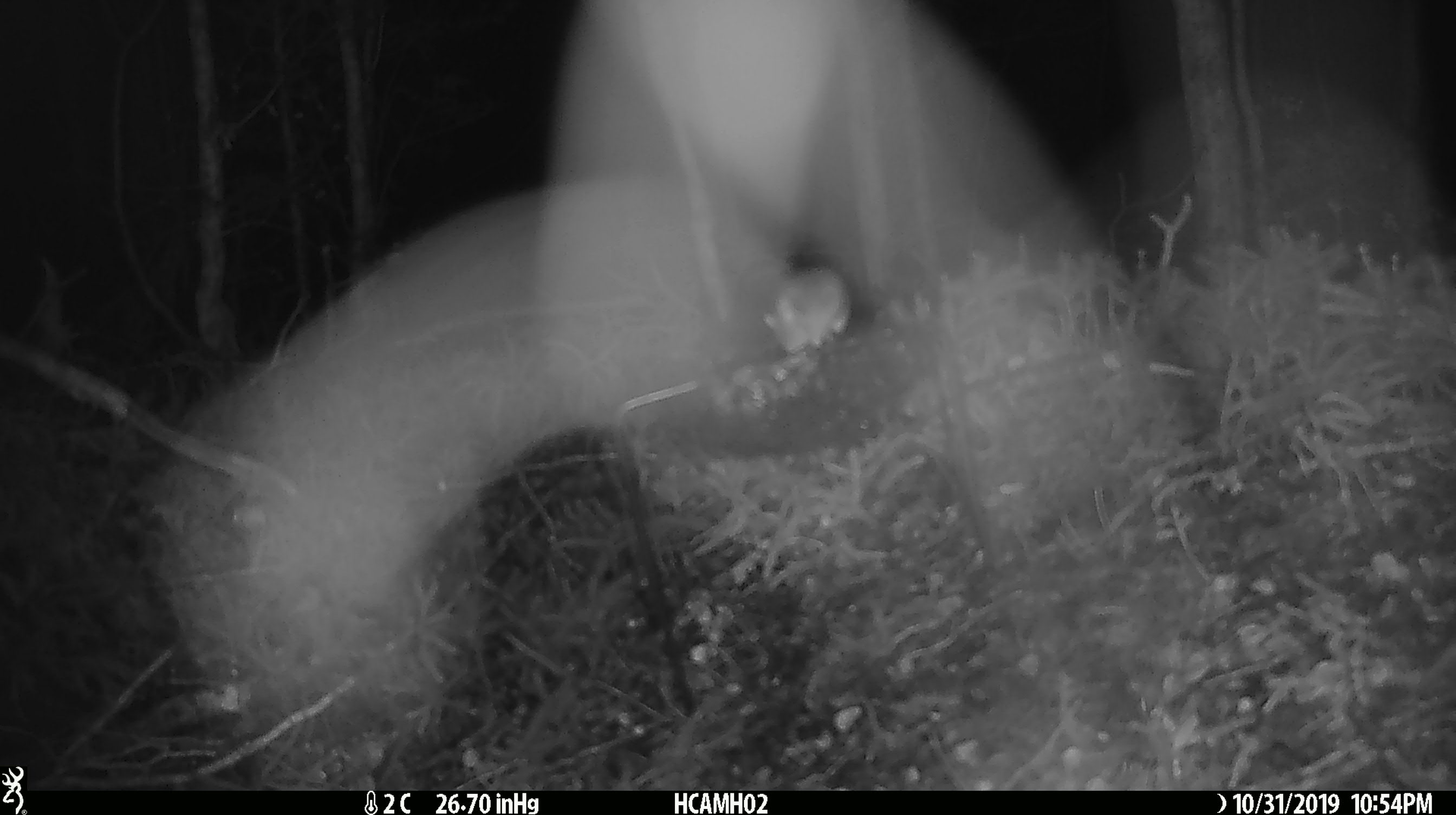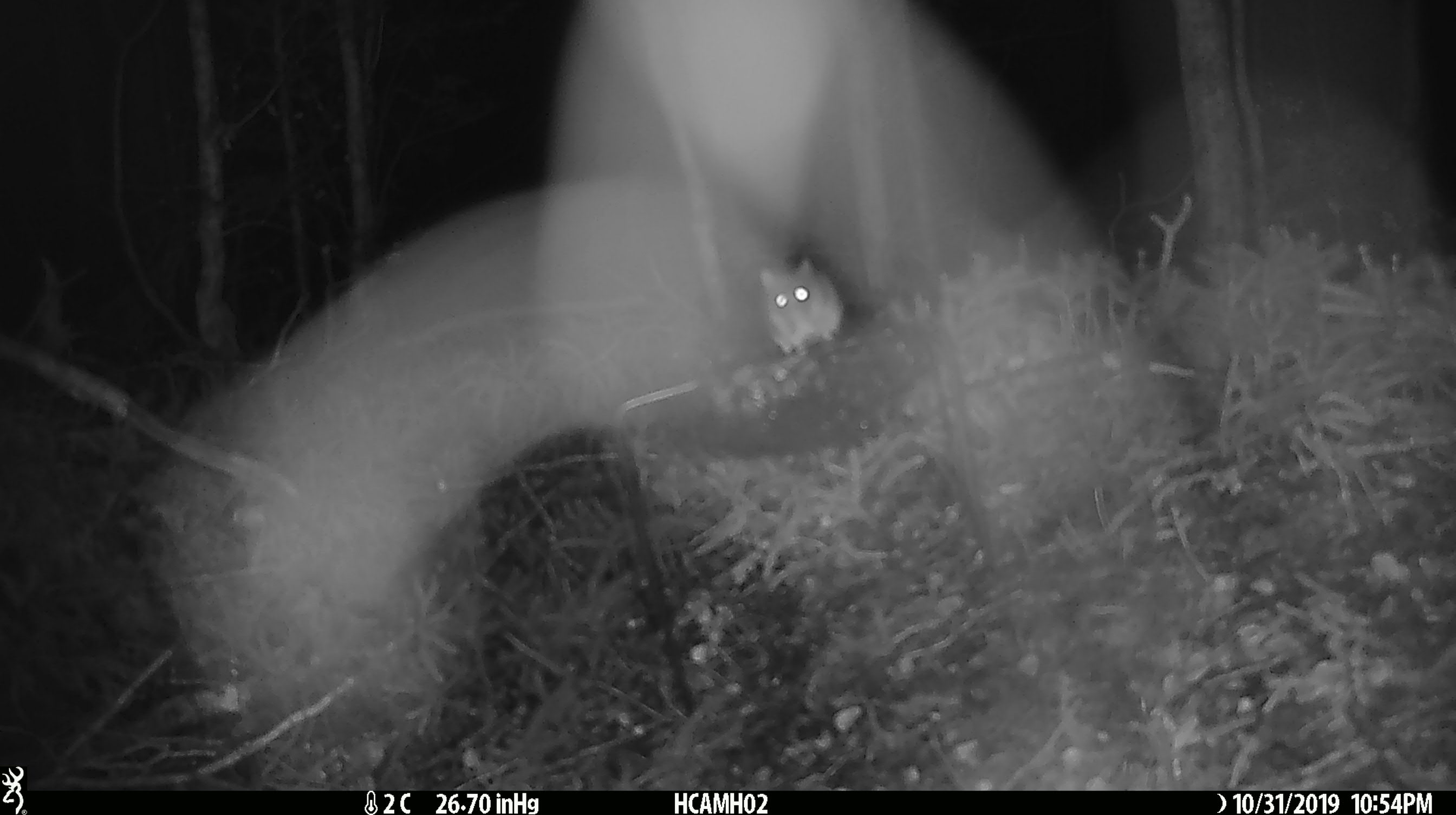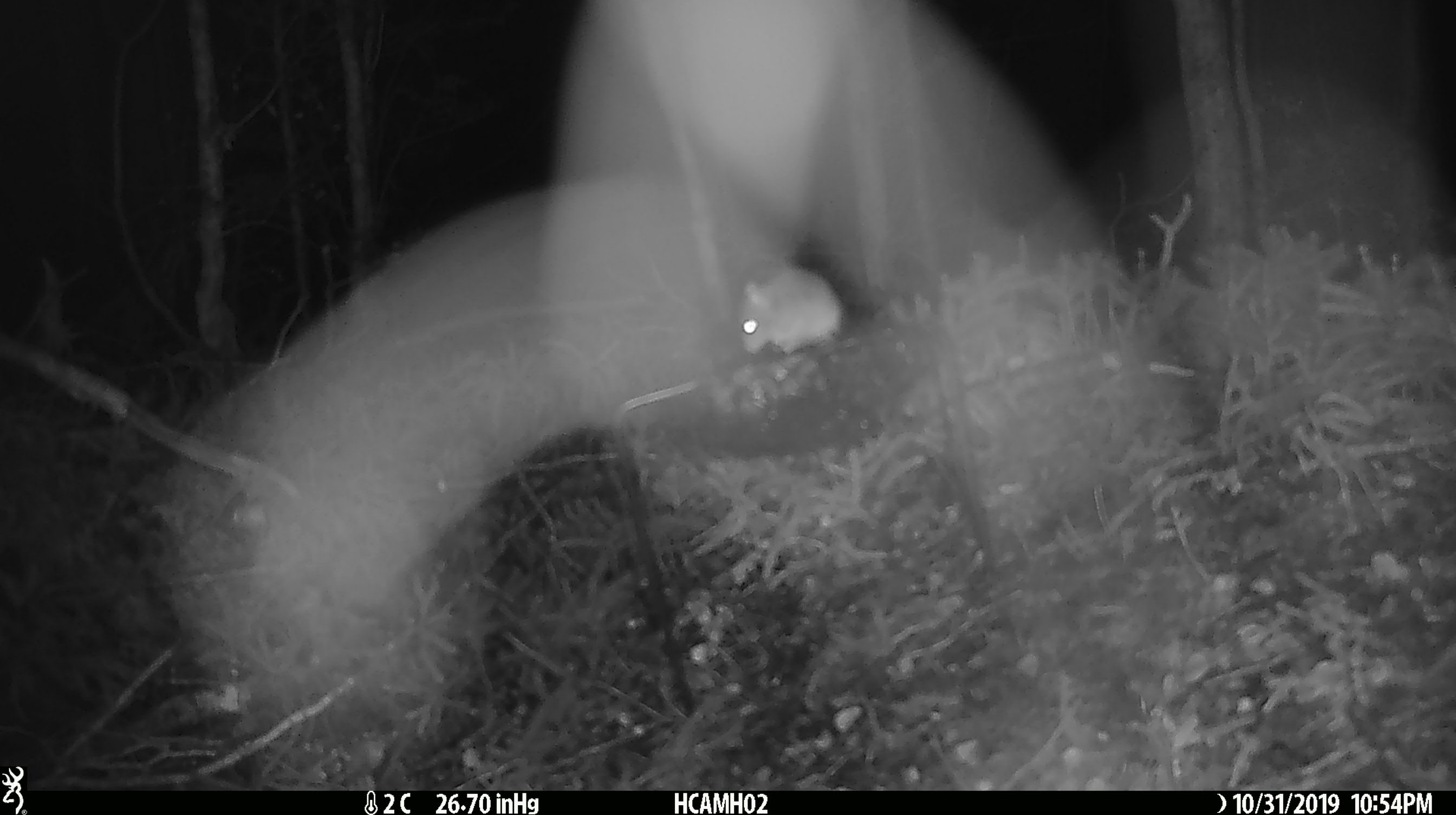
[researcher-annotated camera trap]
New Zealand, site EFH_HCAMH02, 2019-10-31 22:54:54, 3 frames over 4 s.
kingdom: Animalia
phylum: Chordata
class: Mammalia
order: Rodentia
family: Muridae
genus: Mus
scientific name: Mus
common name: mouse